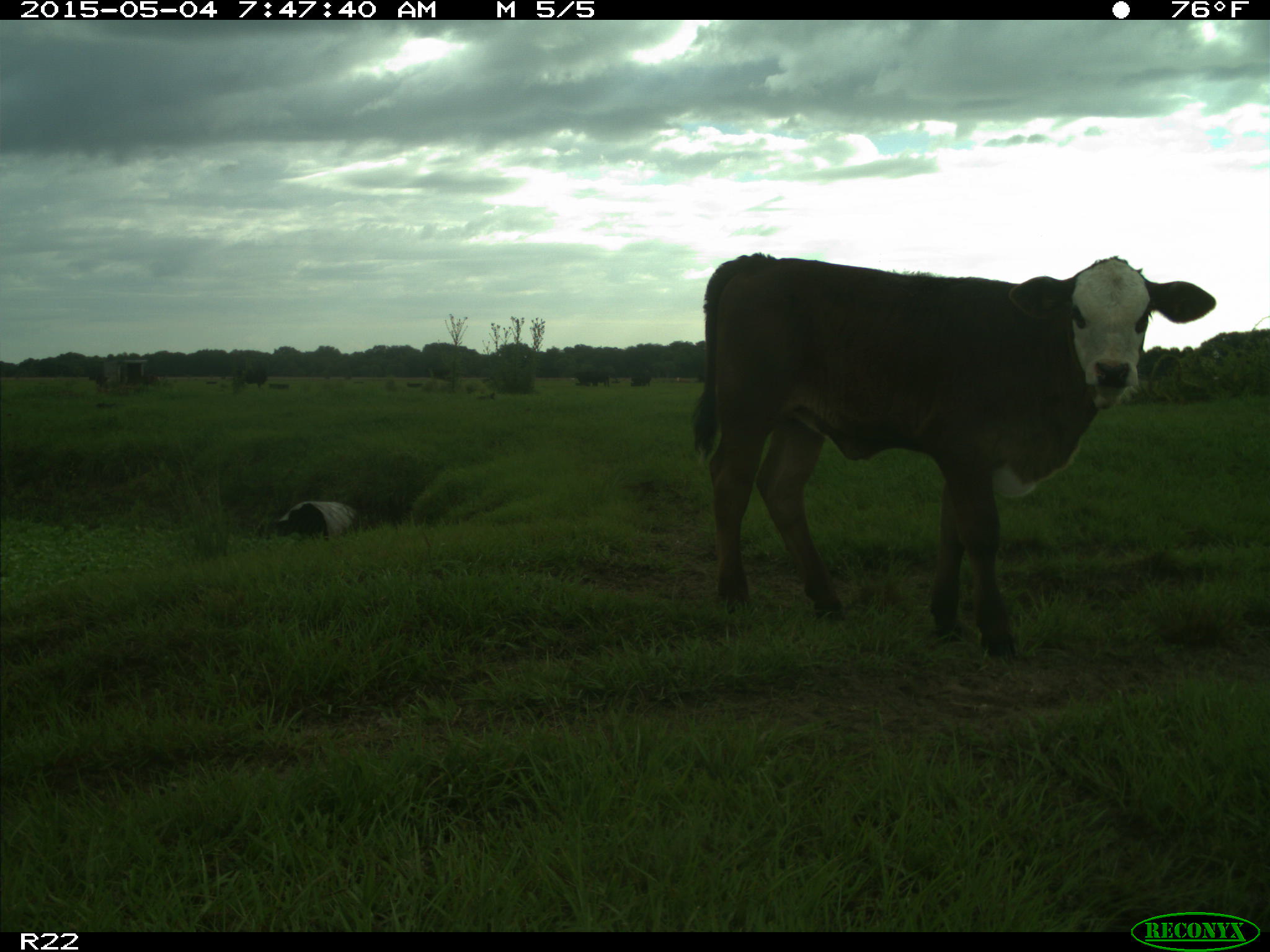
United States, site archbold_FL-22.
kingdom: Animalia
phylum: Chordata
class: Mammalia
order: Artiodactyla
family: Bovidae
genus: Bos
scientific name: Bos taurus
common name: domestic cow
Bos taurus (domestic cow).